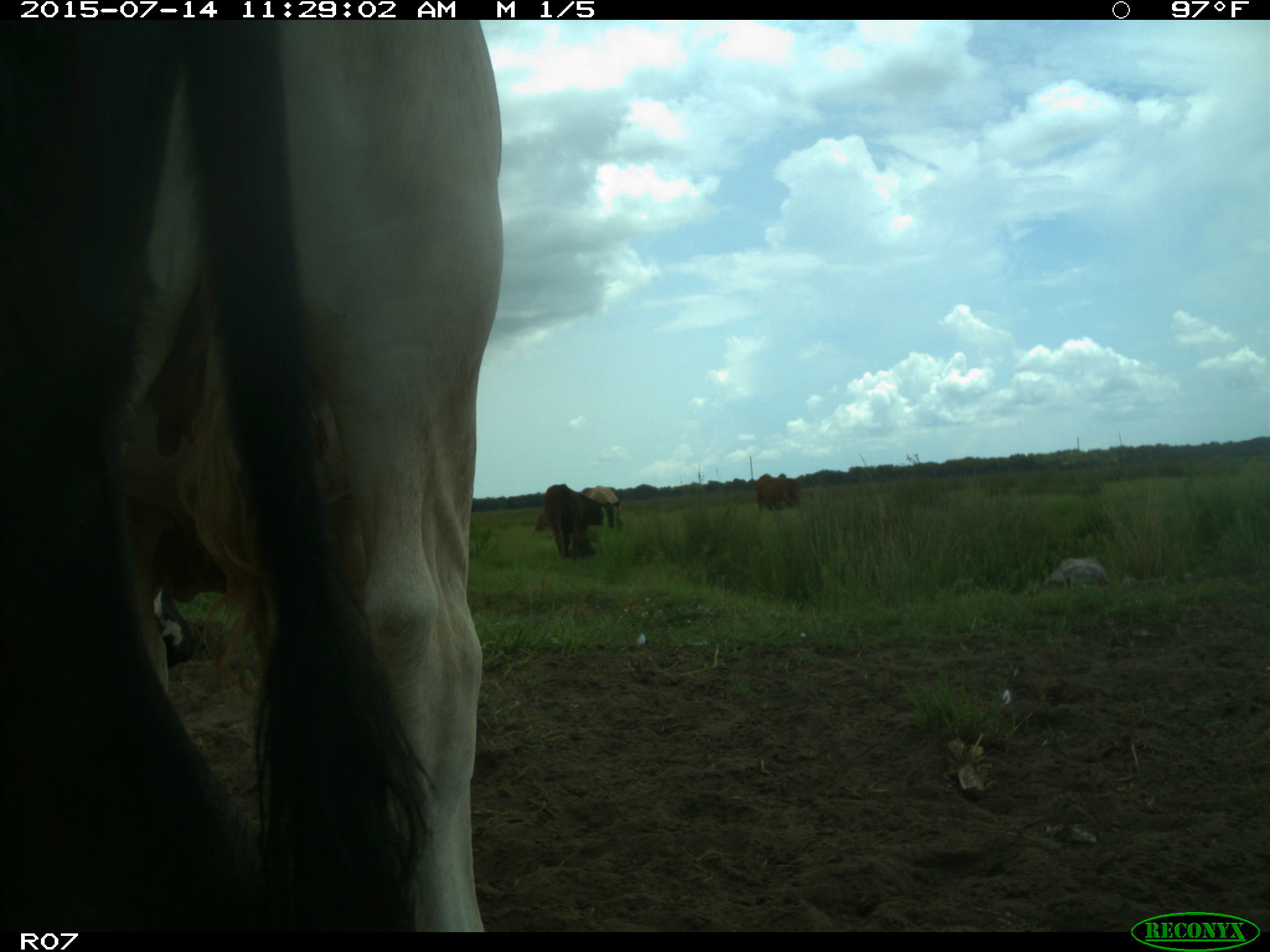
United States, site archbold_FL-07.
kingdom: Animalia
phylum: Chordata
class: Mammalia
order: Artiodactyla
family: Bovidae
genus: Bos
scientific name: Bos taurus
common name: domestic cow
Bos taurus (domestic cow).